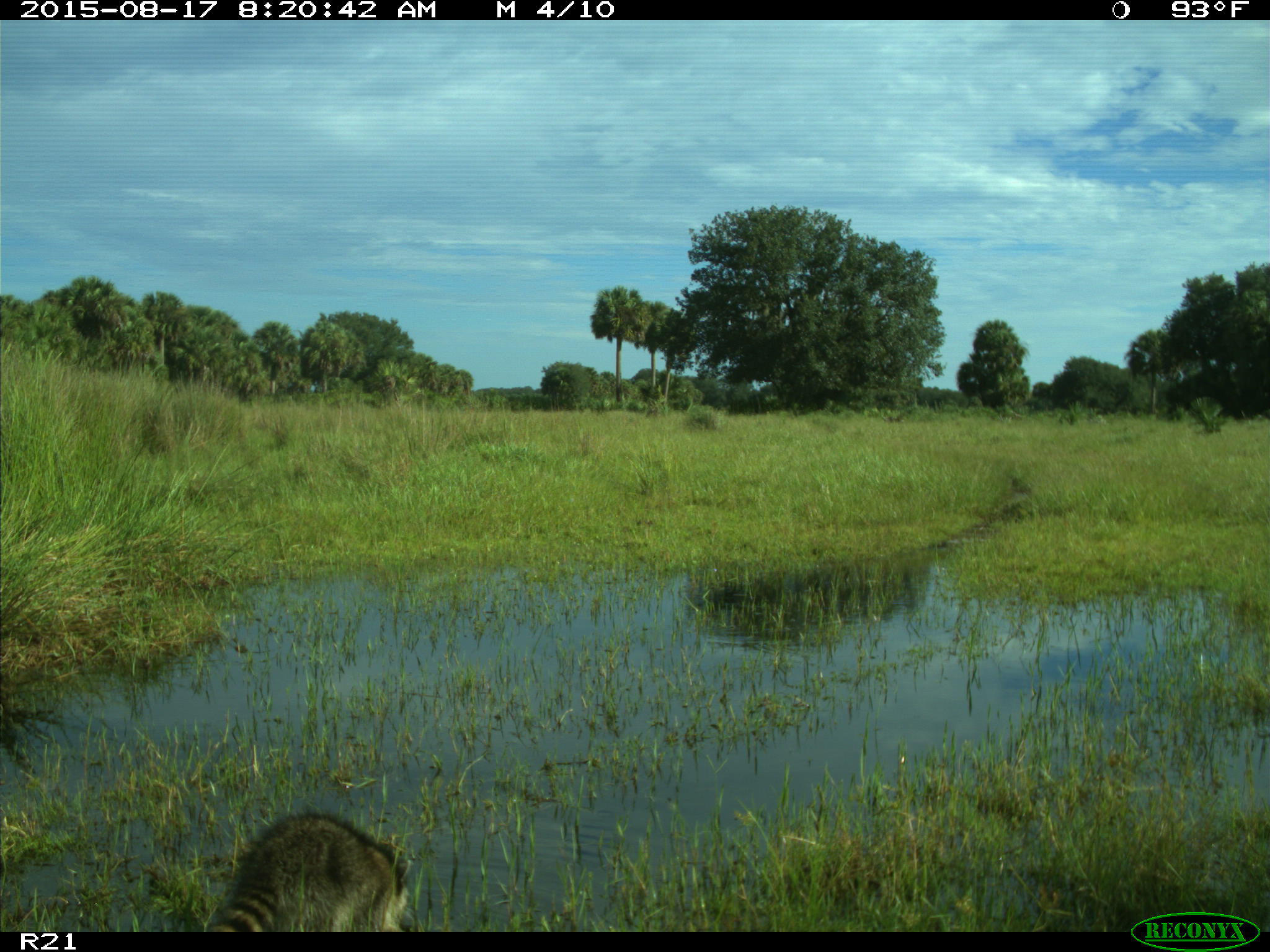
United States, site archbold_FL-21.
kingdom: Animalia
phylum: Chordata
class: Mammalia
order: Carnivora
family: Procyonidae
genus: Procyon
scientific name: Procyon lotor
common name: common raccoon